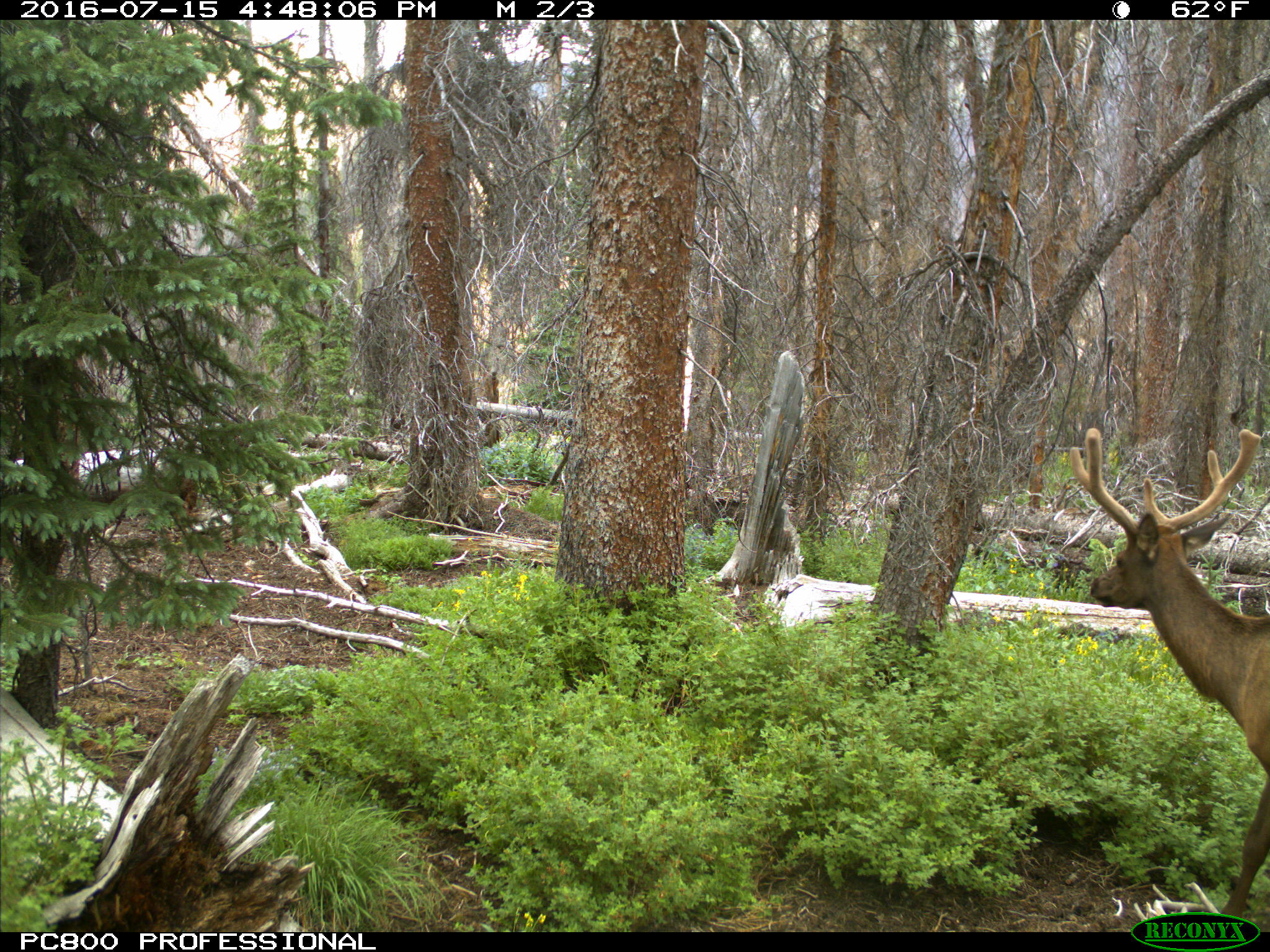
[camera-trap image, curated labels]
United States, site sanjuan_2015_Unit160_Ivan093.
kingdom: Animalia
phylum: Chordata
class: Mammalia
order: Artiodactyla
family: Cervidae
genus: Cervus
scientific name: Cervus elaphus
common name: red deer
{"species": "Cervus elaphus (red deer)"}